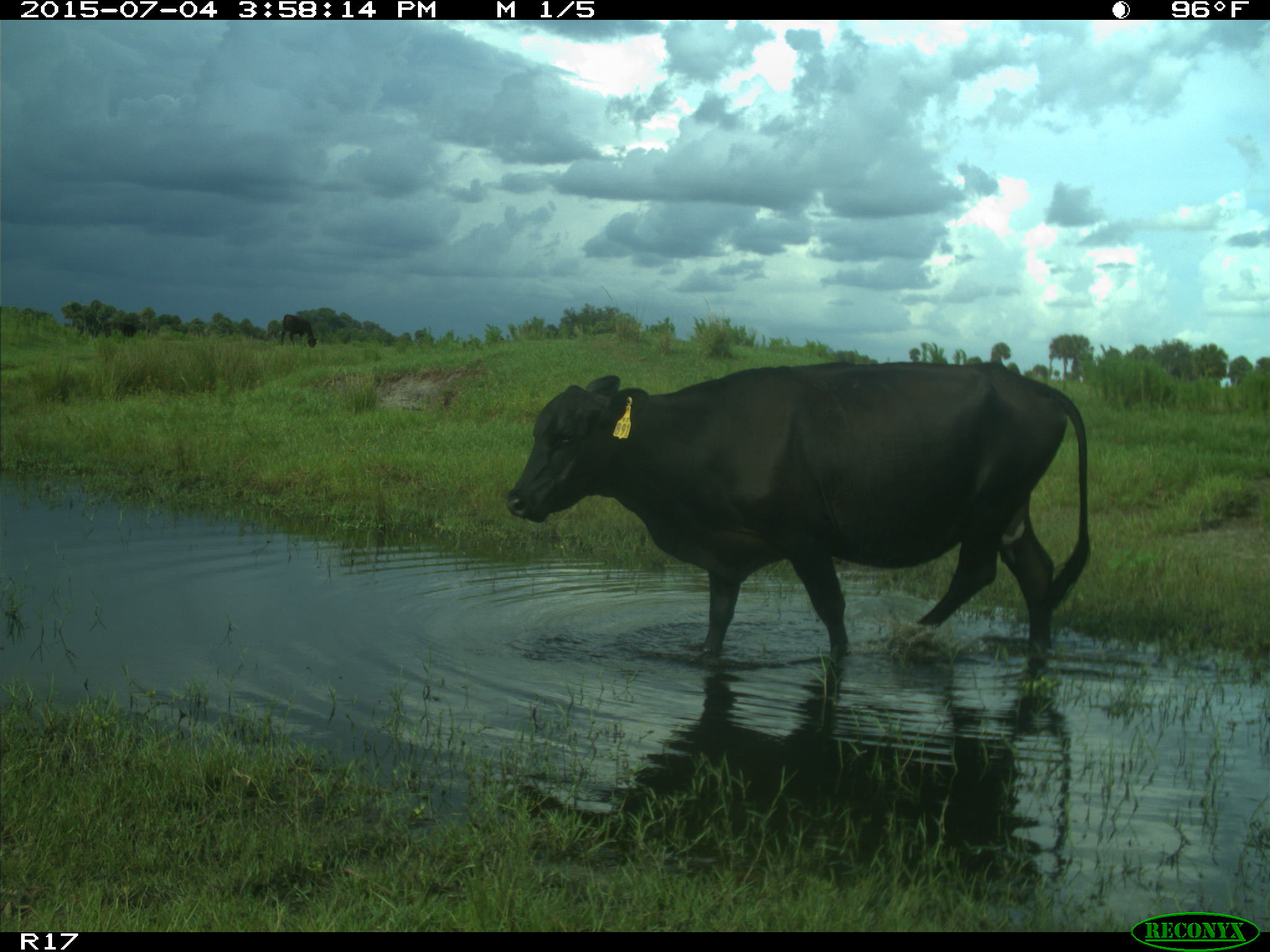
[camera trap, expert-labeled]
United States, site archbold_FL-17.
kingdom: Animalia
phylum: Chordata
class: Mammalia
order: Artiodactyla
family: Bovidae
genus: Bos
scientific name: Bos taurus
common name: domestic cow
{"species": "Bos taurus (domestic cow)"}